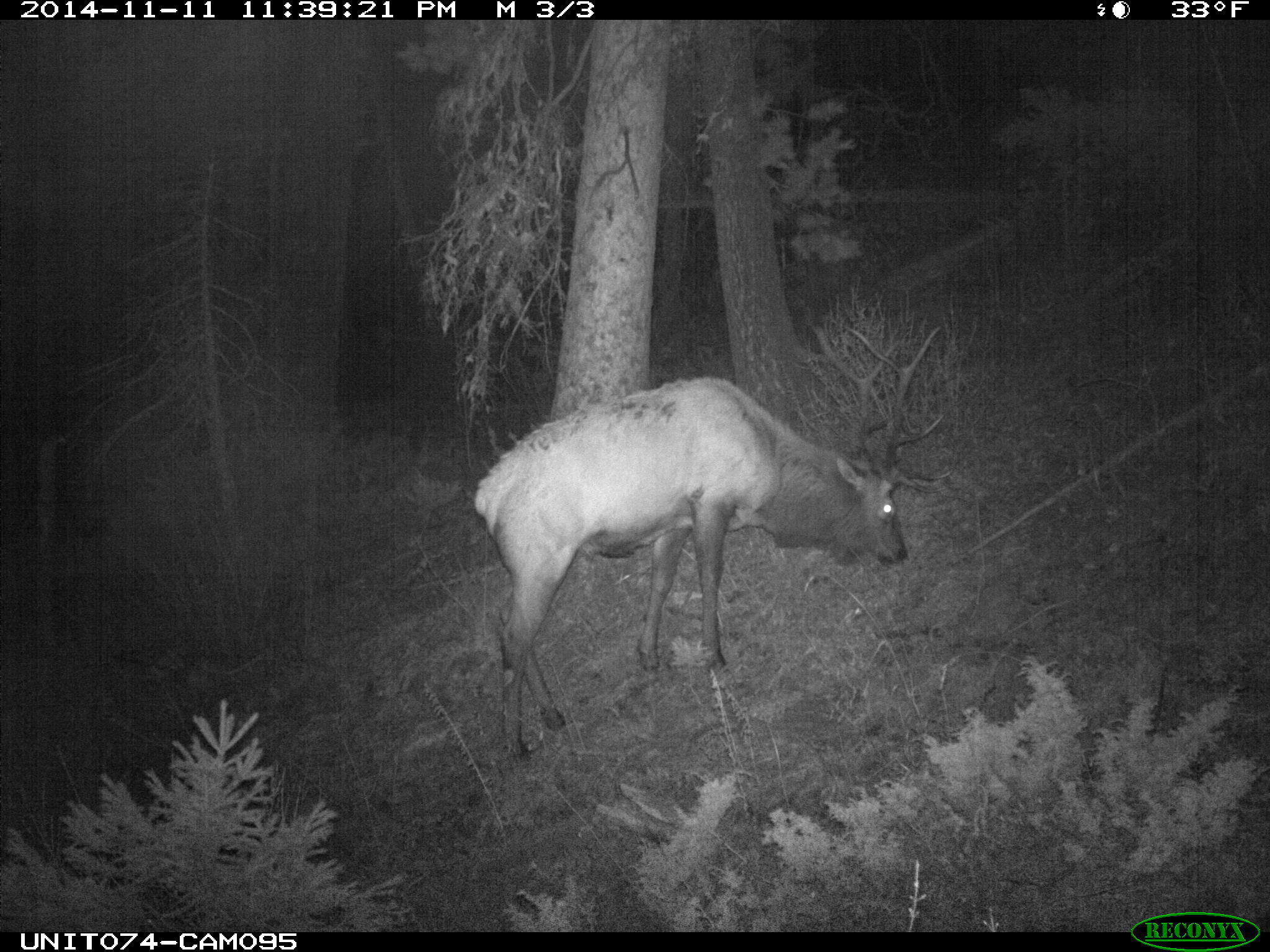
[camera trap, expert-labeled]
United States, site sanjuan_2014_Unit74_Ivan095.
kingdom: Animalia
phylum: Chordata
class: Mammalia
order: Artiodactyla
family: Cervidae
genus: Cervus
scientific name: Cervus elaphus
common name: red deer